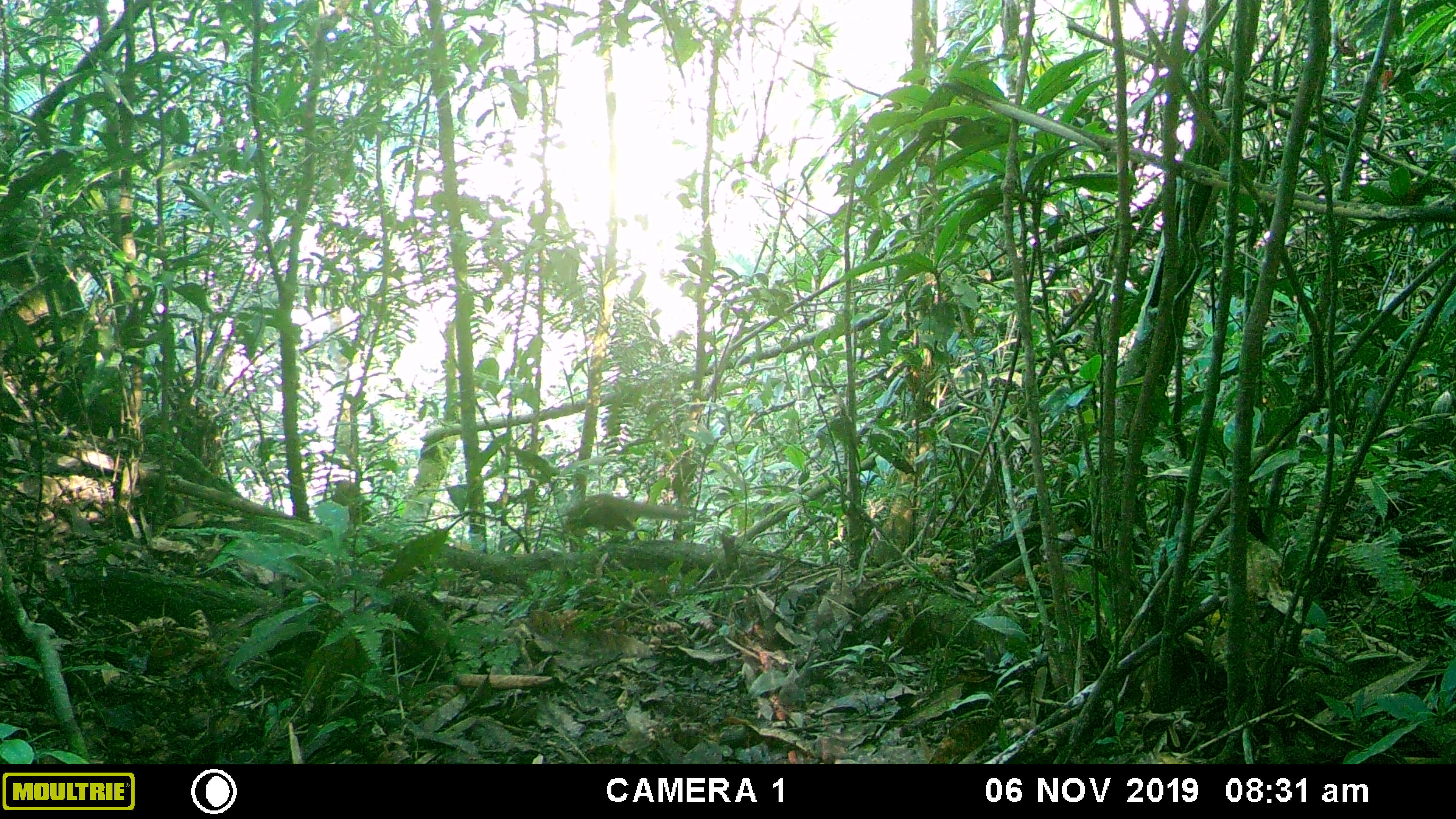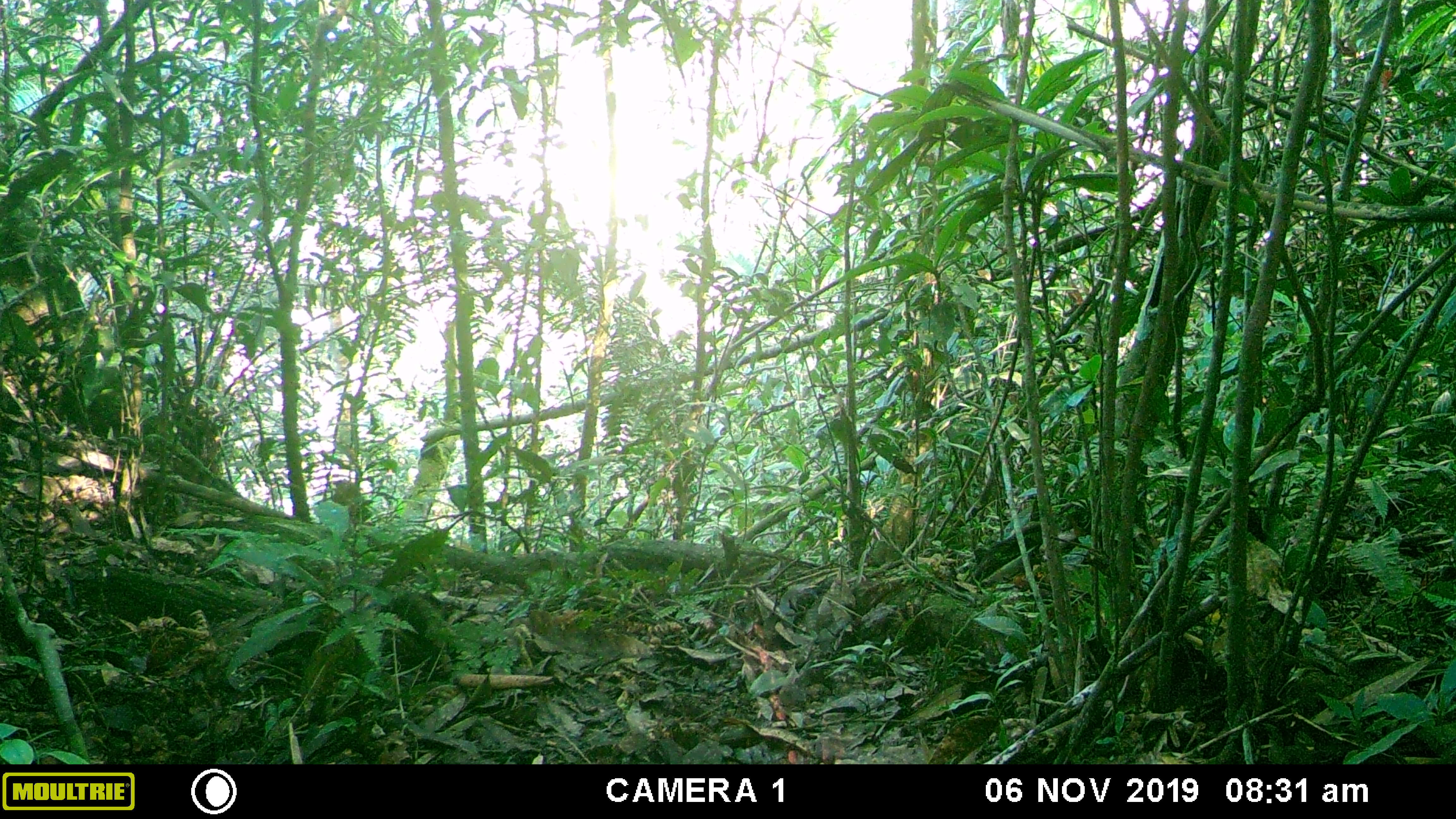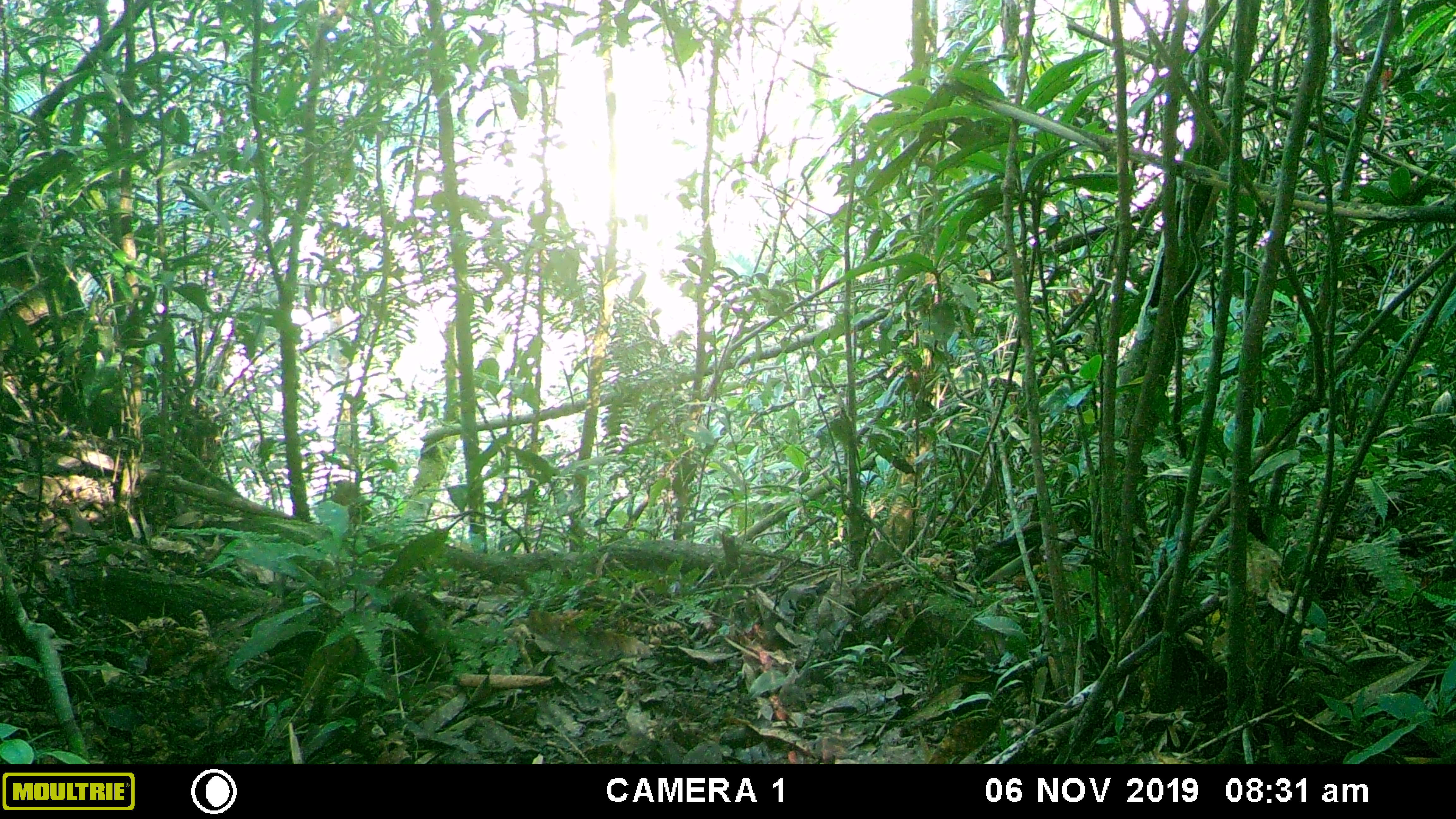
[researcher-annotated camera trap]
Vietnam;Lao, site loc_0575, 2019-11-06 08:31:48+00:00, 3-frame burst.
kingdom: Animalia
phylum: Chordata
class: Mammalia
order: Rodentia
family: Sciuridae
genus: Sciurus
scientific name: Sciurus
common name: squirrel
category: unidentified squirrel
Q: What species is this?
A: Unidentified squirrel (squirrel) (Sciurus).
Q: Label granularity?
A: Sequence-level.